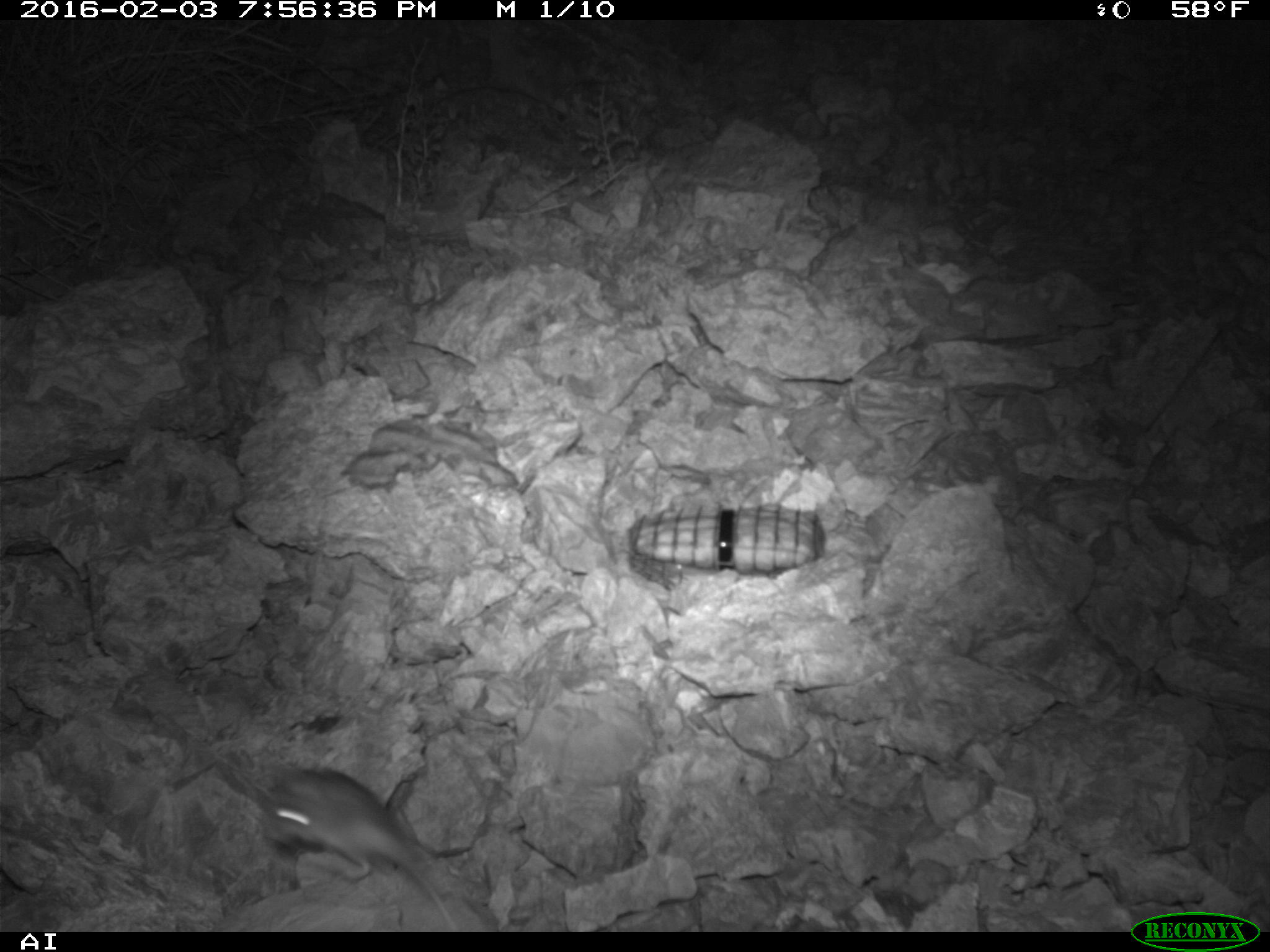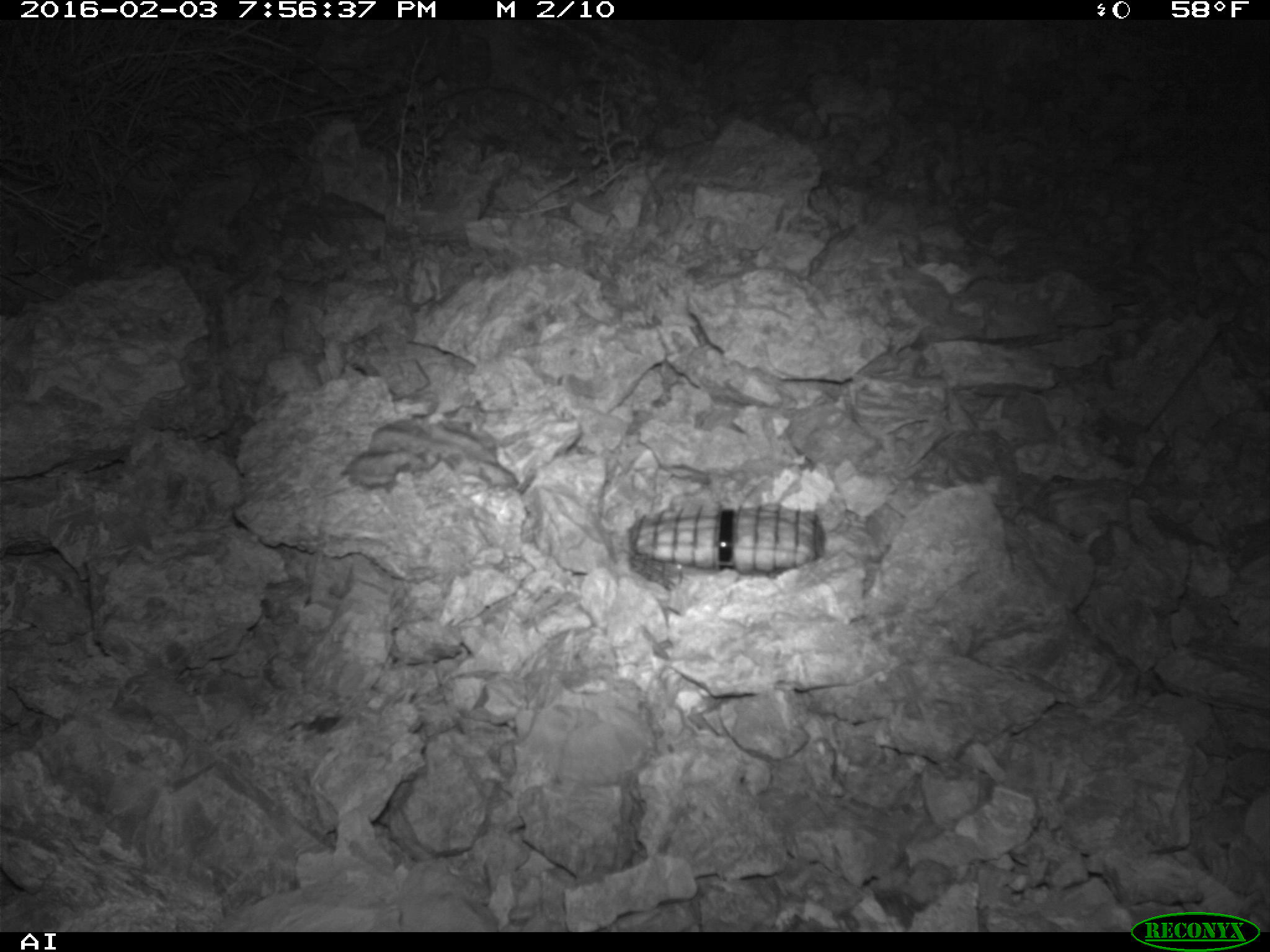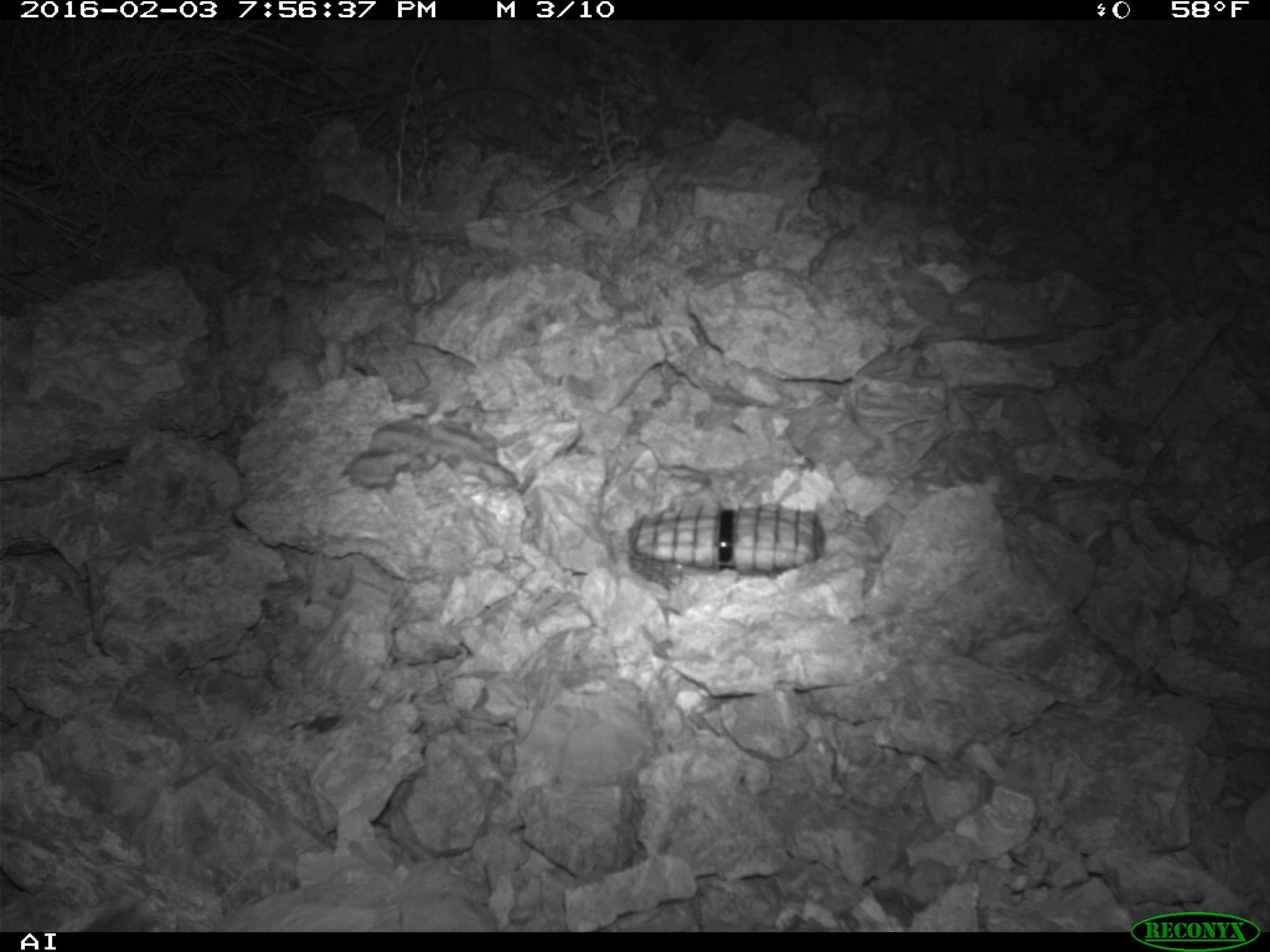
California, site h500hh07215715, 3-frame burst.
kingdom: Animalia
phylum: Chordata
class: Mammalia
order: Rodentia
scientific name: Rodentia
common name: rodent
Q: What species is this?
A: Rodent (Rodentia).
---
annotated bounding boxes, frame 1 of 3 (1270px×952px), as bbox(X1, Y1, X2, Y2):
rodent: bbox(255, 767, 461, 931)